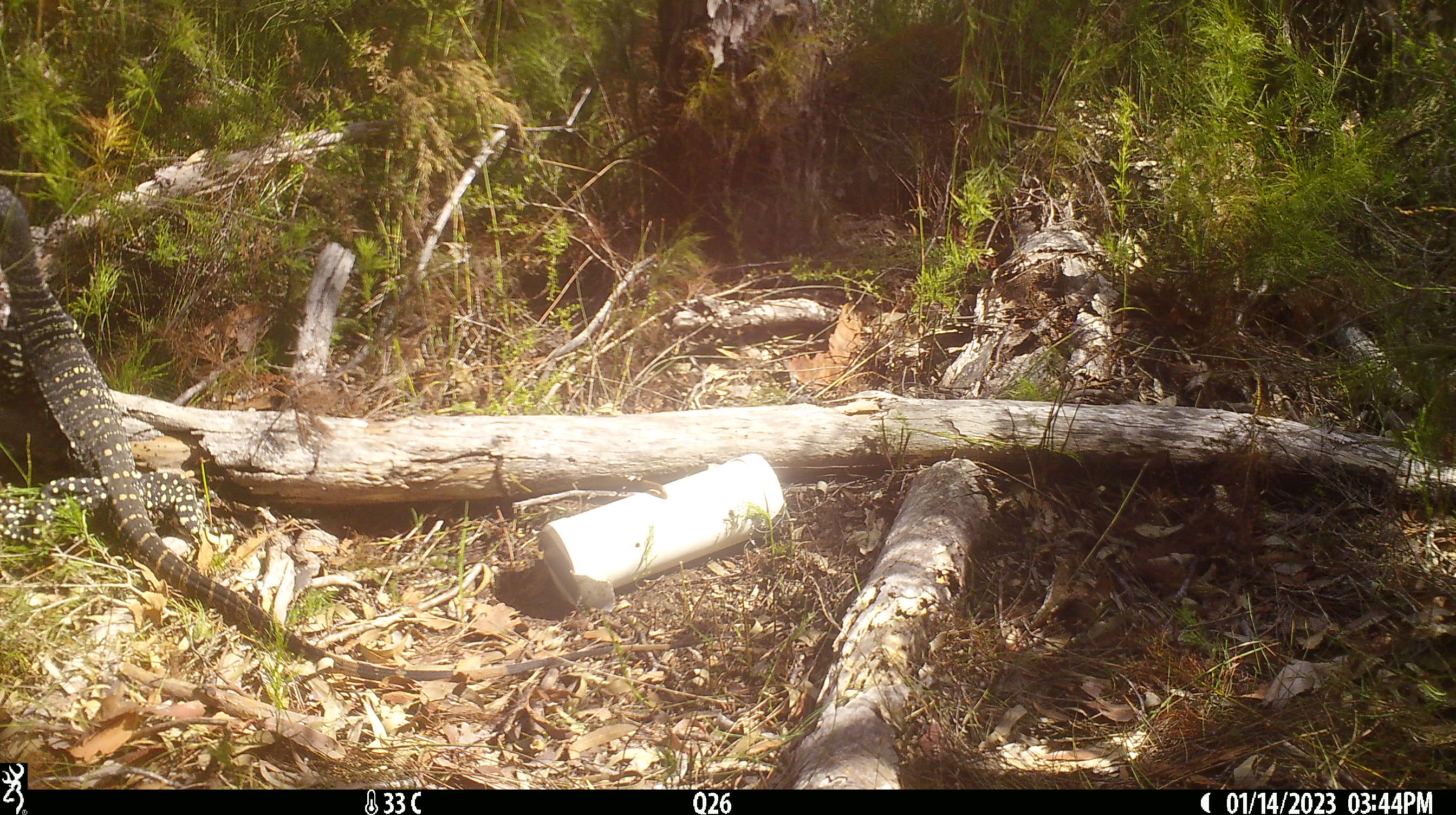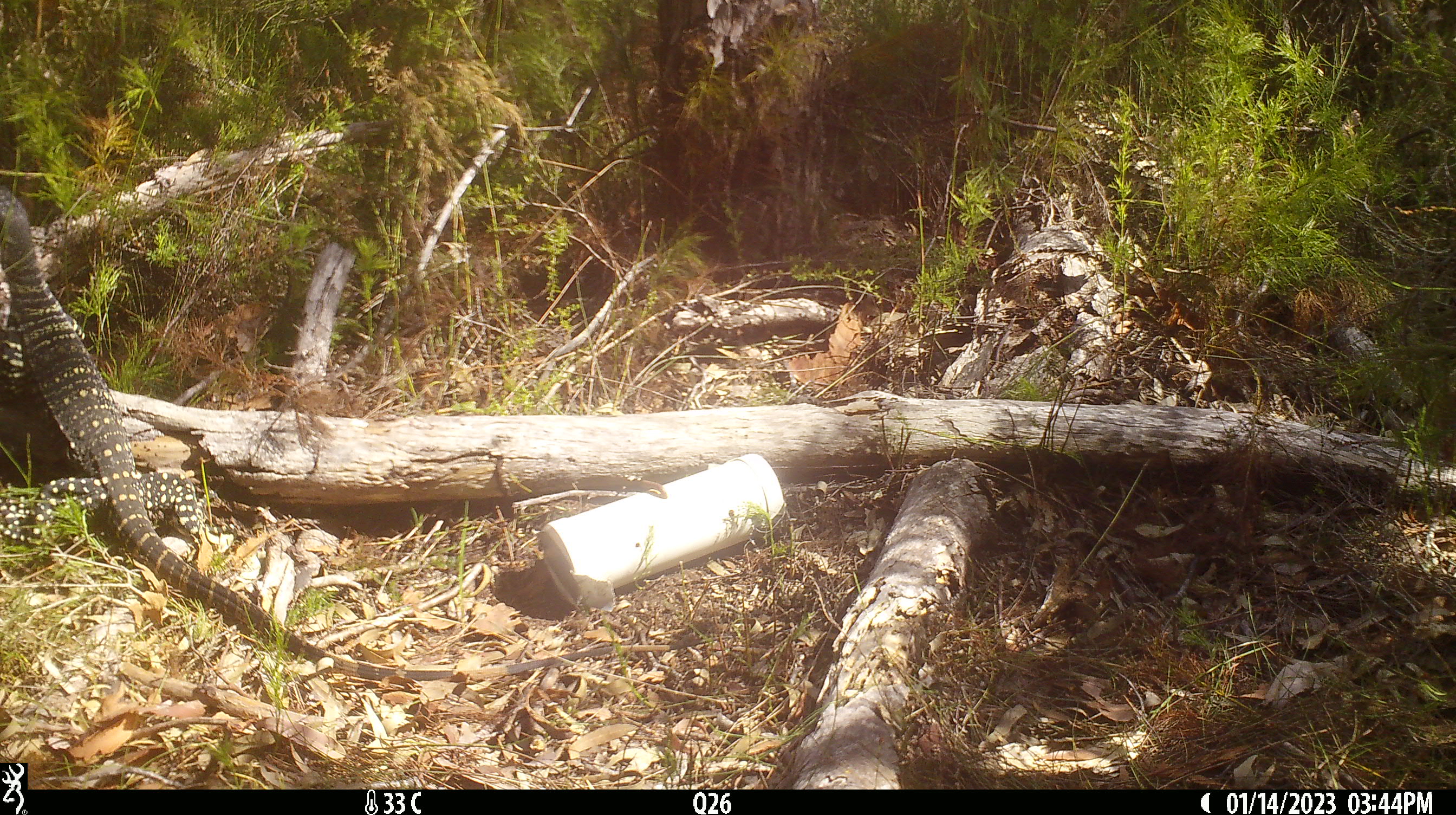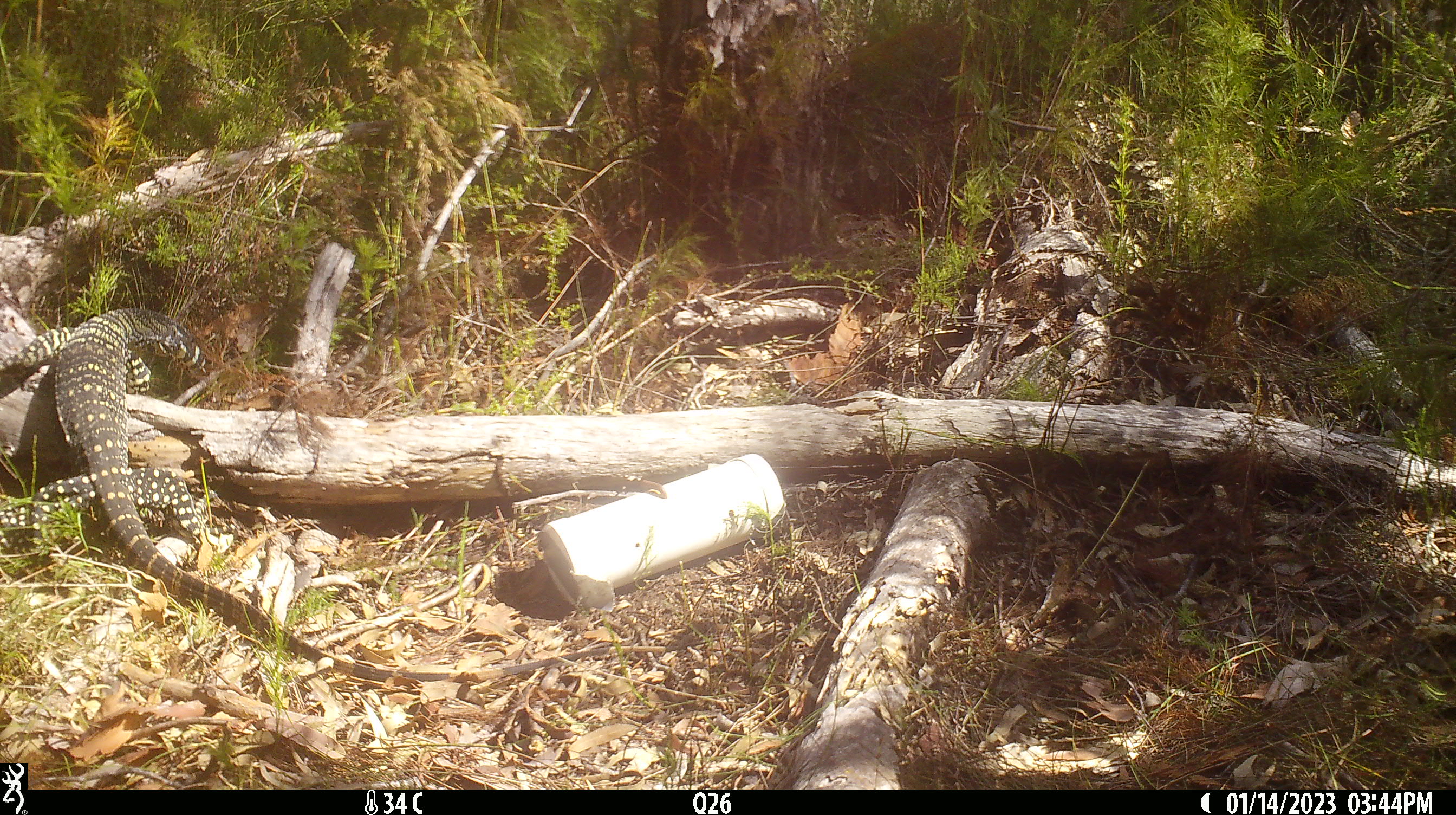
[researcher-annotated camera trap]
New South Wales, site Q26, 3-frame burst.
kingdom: Animalia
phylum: Chordata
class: Reptilia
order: Squamata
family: Varanidae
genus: Varanus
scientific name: Varanus varius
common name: lace monitor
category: goanna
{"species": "goanna (lace monitor) (Varanus varius)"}